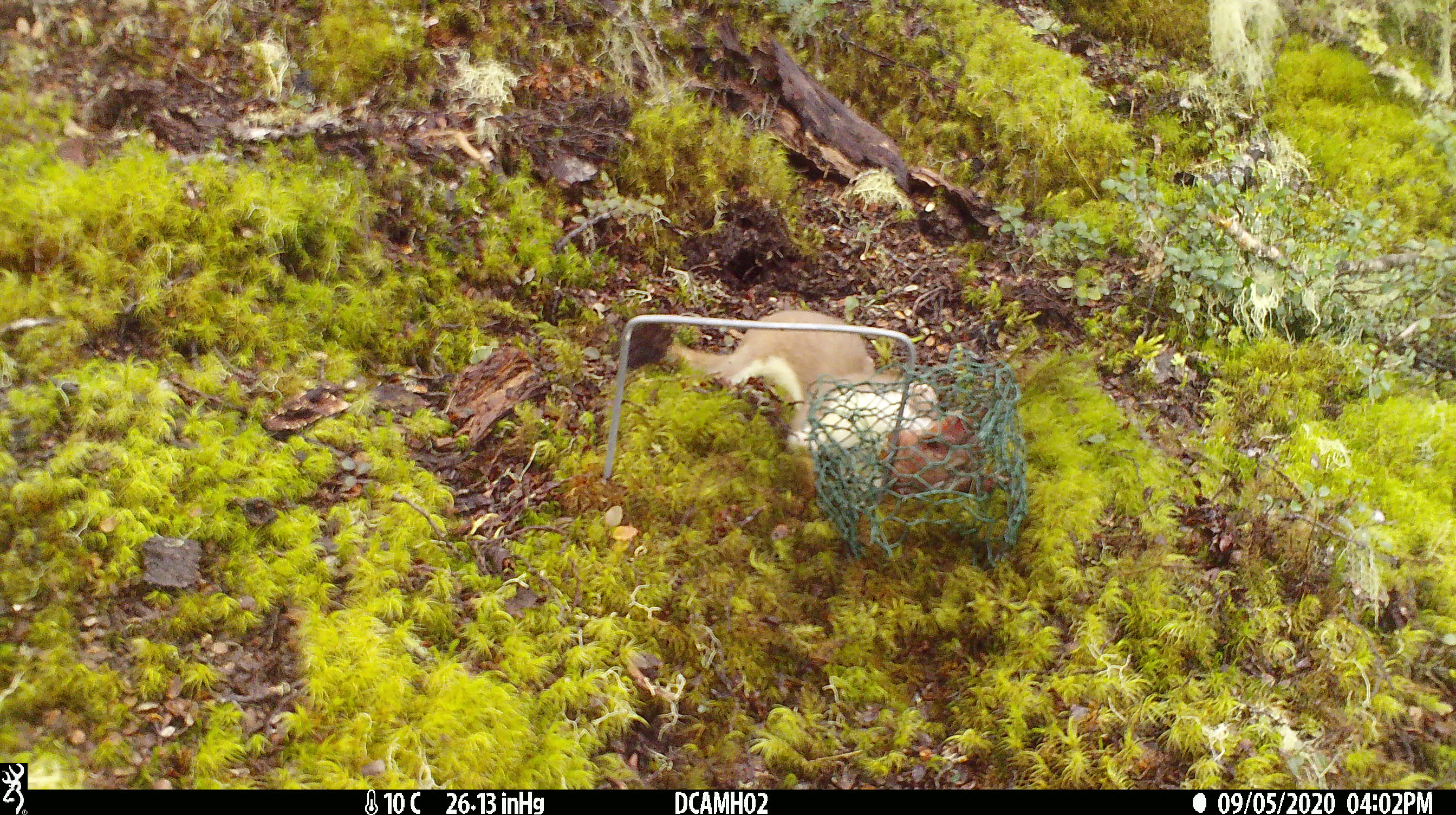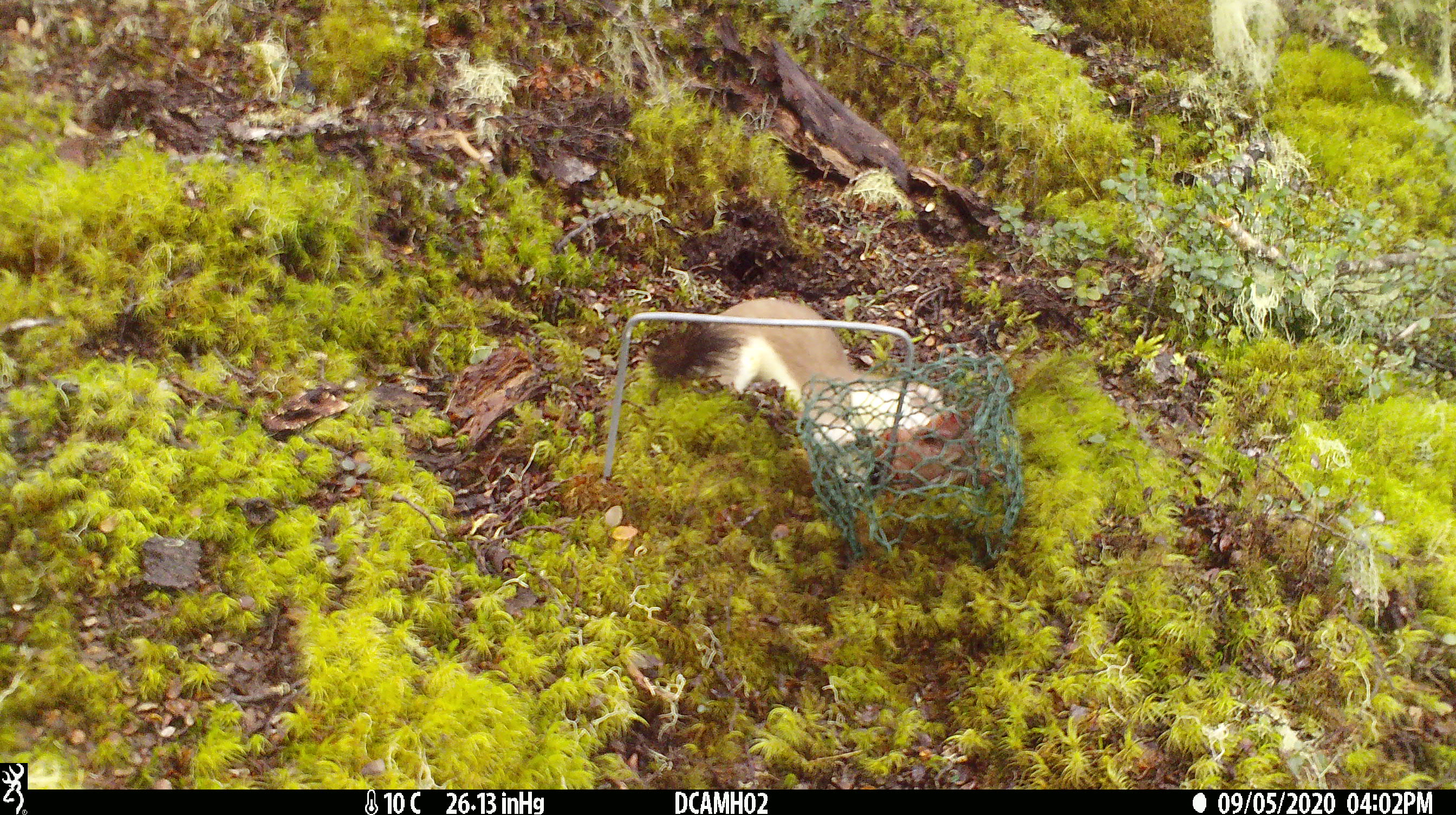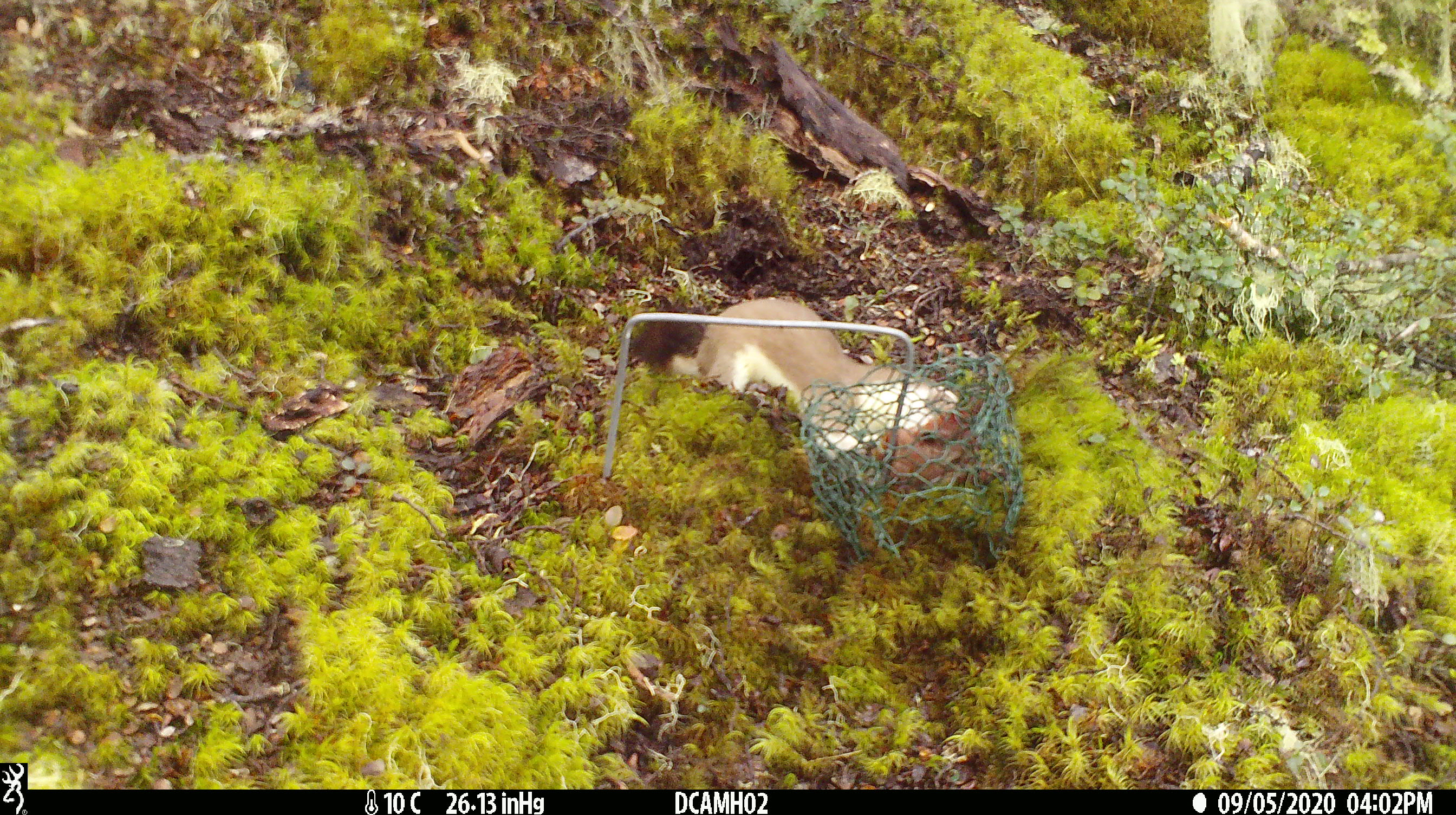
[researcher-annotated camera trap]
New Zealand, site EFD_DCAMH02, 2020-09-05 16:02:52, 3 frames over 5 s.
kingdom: Animalia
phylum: Chordata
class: Mammalia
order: Carnivora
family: Mustelidae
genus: Mustela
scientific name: Mustela erminea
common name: stoat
Stoat (Mustela erminea).